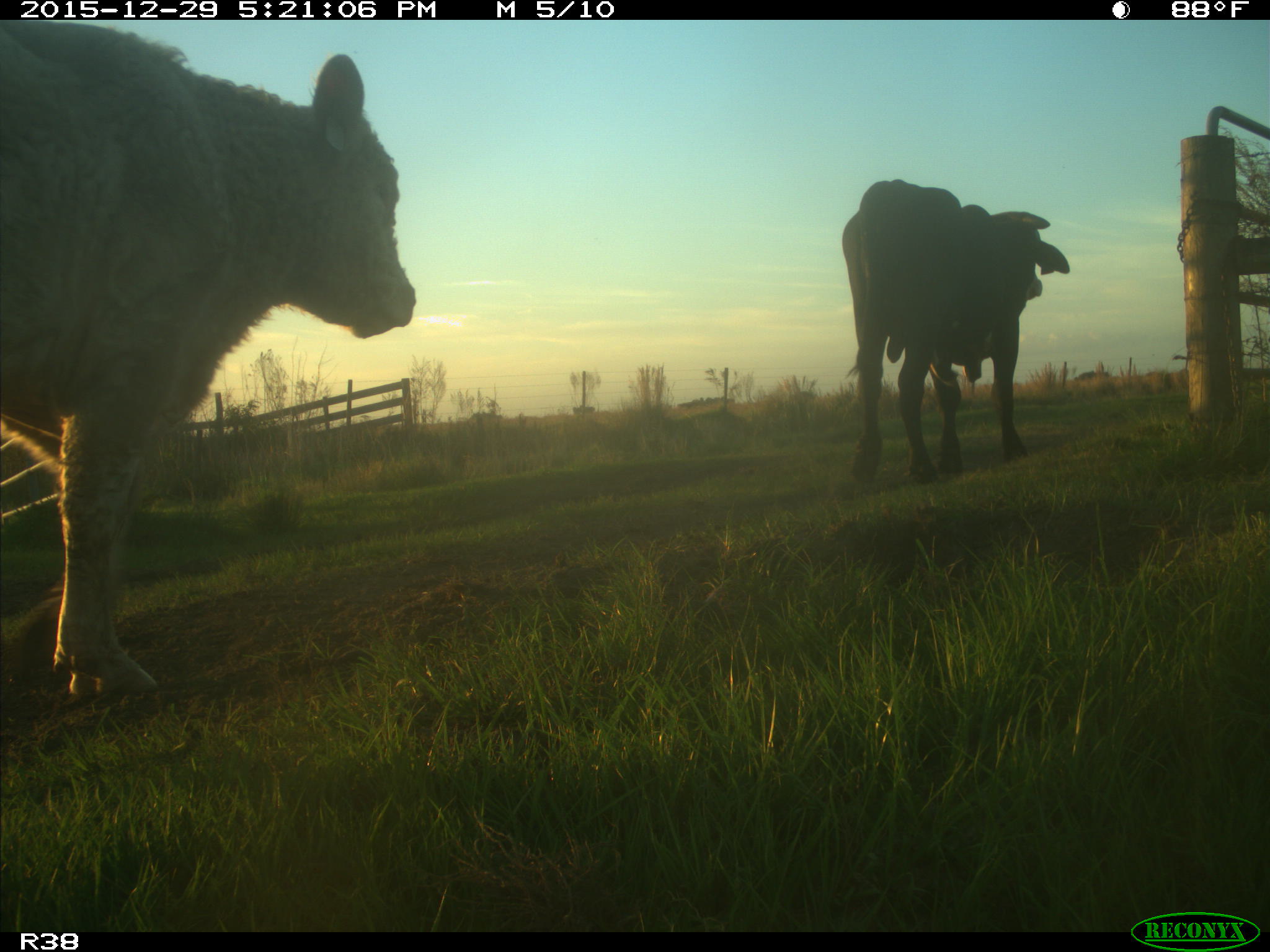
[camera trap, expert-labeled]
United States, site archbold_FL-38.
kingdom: Animalia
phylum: Chordata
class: Mammalia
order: Artiodactyla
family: Bovidae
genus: Bos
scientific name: Bos taurus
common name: domestic cow